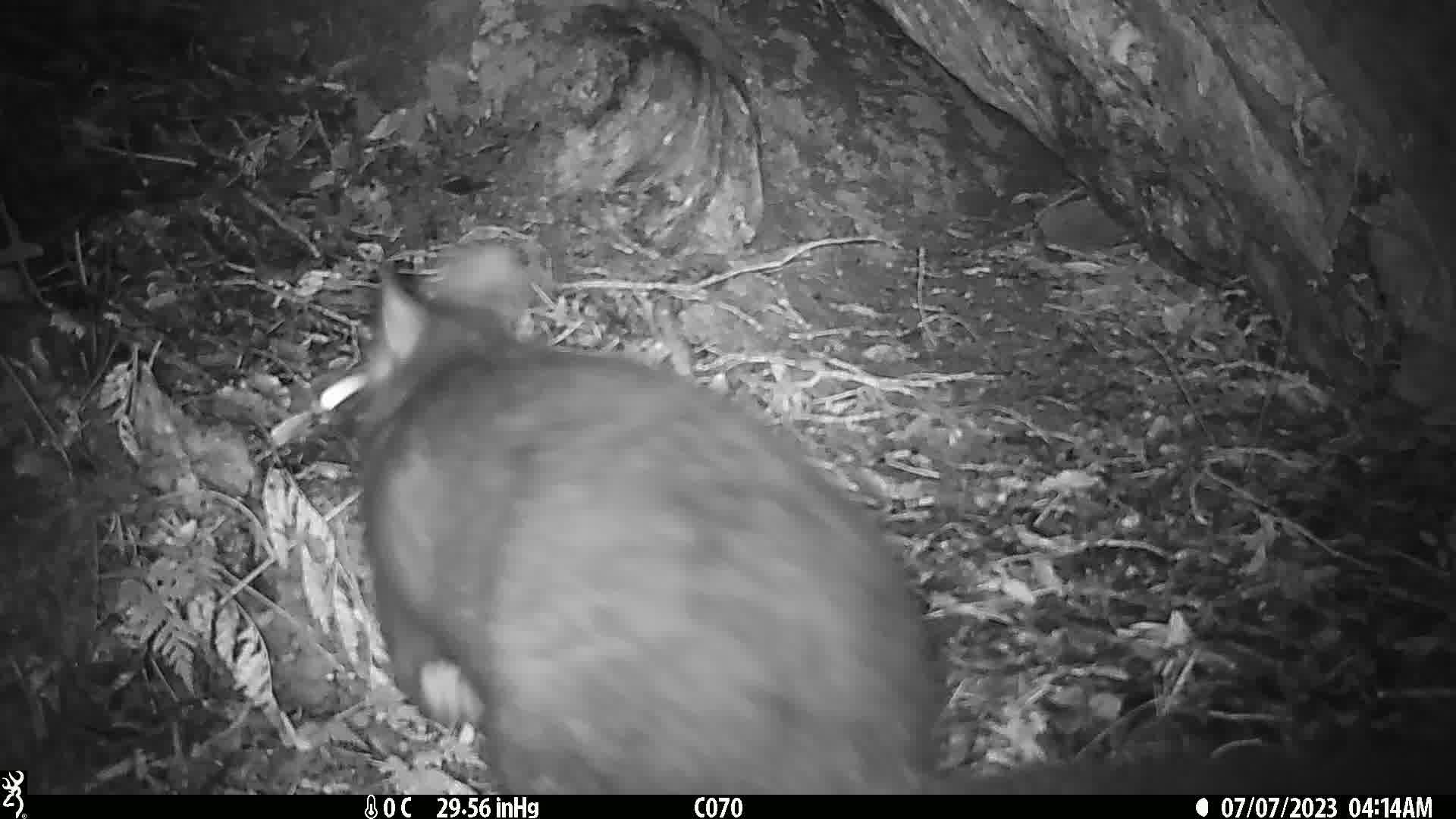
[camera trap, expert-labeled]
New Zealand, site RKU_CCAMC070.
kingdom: Animalia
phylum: Chordata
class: Mammalia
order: Diprotodontia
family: Phalangeridae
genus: Trichosurus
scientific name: Trichosurus vulpecula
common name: common brushtail possum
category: possum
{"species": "possum (common brushtail possum) (Trichosurus vulpecula)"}